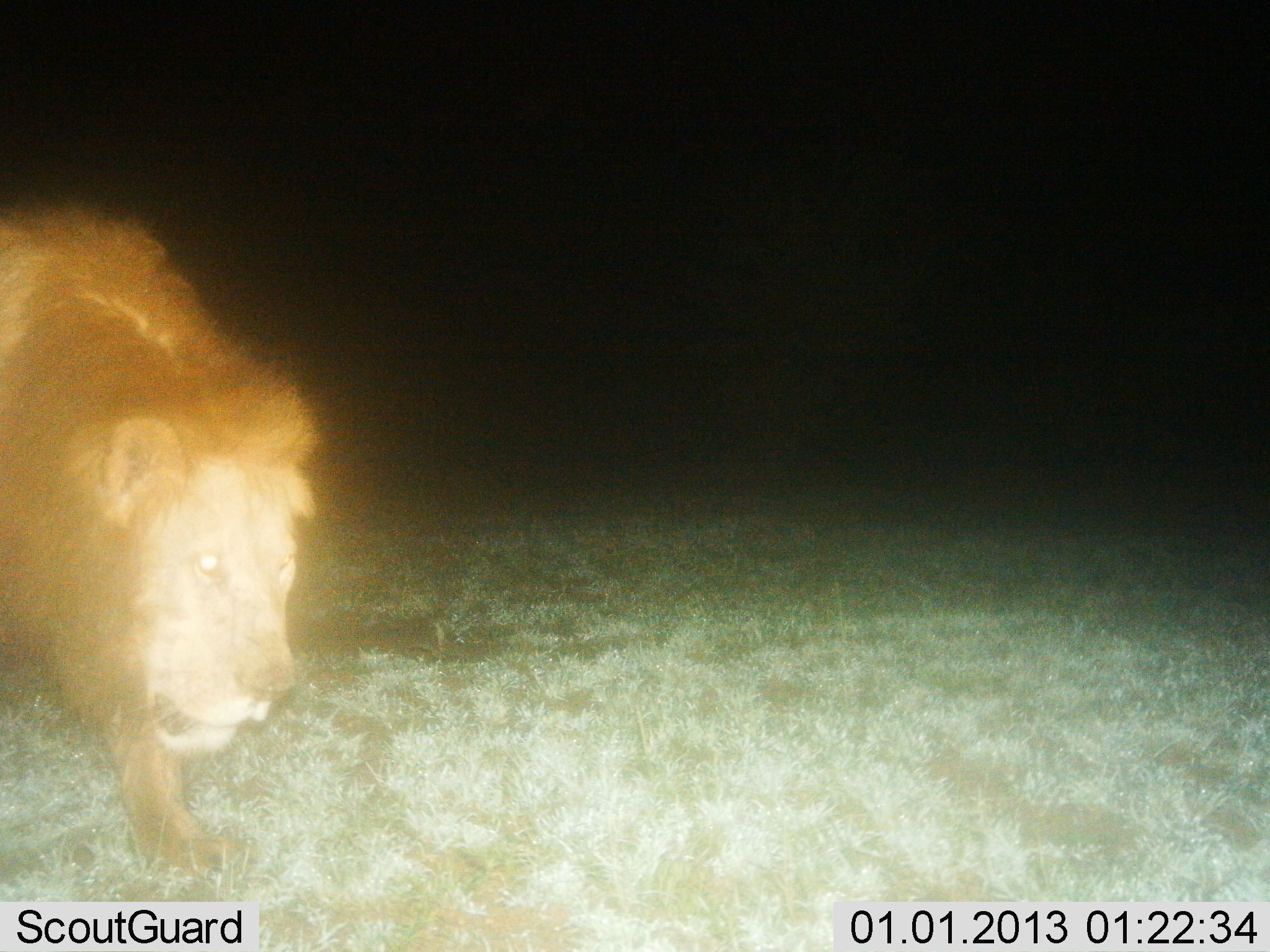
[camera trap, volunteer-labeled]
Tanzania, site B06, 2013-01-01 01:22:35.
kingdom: Animalia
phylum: Chordata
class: Mammalia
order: Carnivora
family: Felidae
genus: Panthera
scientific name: Panthera leo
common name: lion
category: lionmale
Lionmale (lion) (Panthera leo), count 1. Behavior (volunteer vote fractions): standing 16%, resting 0%, moving 87%, interacting 0%. Young present (vote fraction): 0%. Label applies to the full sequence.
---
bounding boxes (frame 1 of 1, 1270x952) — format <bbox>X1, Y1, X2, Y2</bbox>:
animal: <bbox>0, 202, 341, 873</bbox>